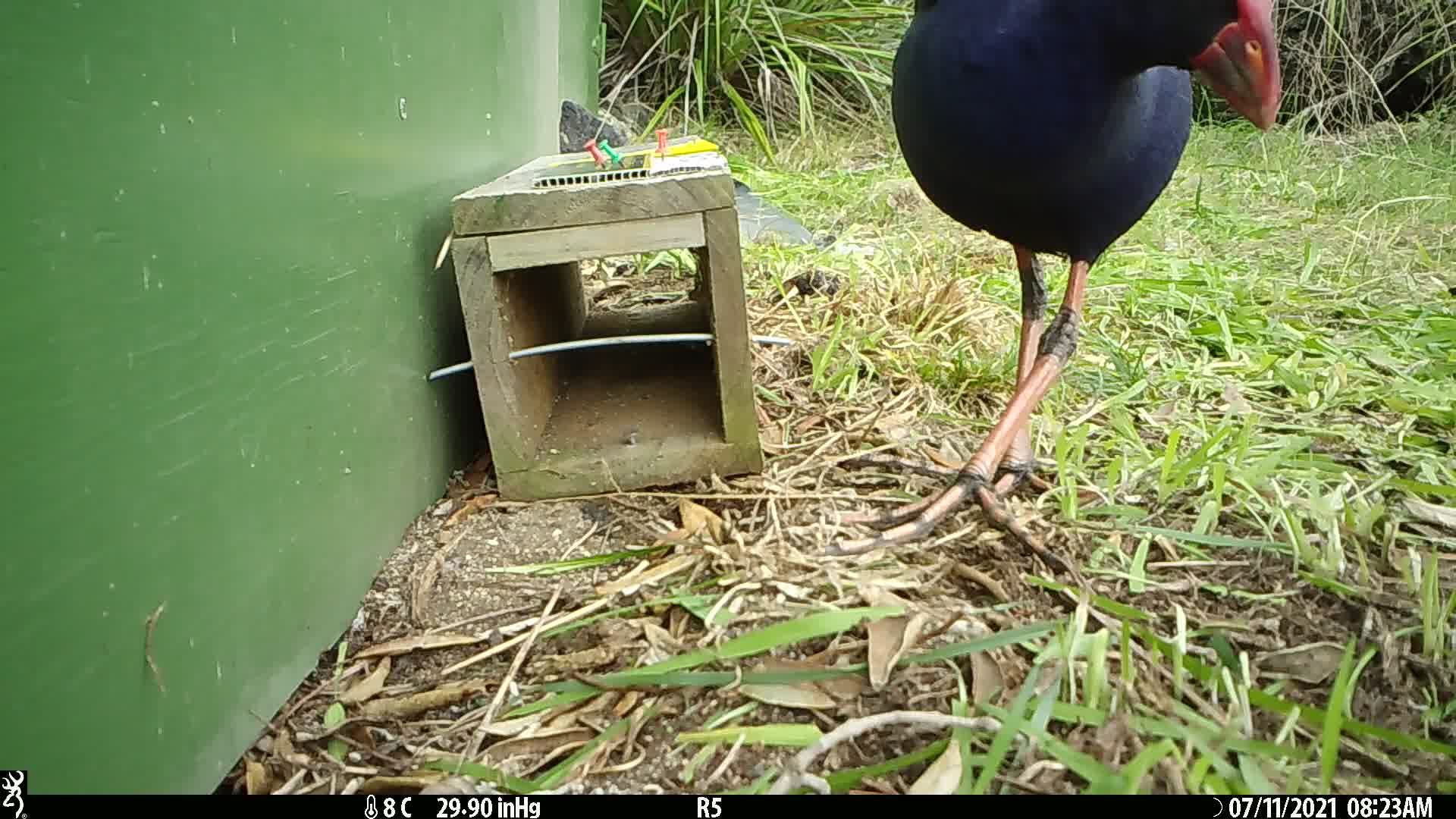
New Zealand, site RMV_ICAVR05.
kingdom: Animalia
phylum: Chordata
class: Aves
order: Gruiformes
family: Rallidae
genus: Porphyrio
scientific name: Porphyrio melanotus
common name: australasian swamphen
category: pukeko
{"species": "pukeko (australasian swamphen) (Porphyrio melanotus)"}